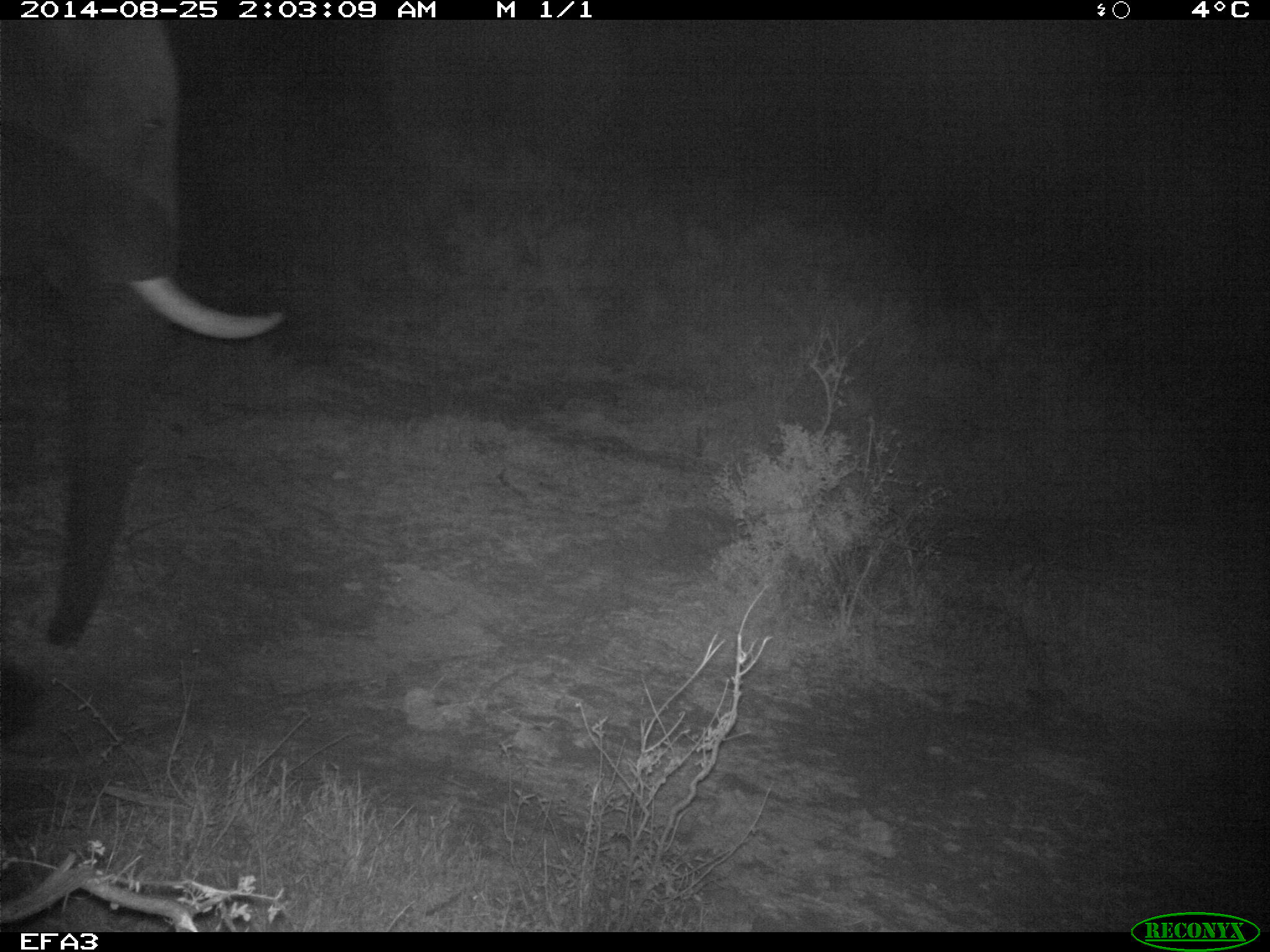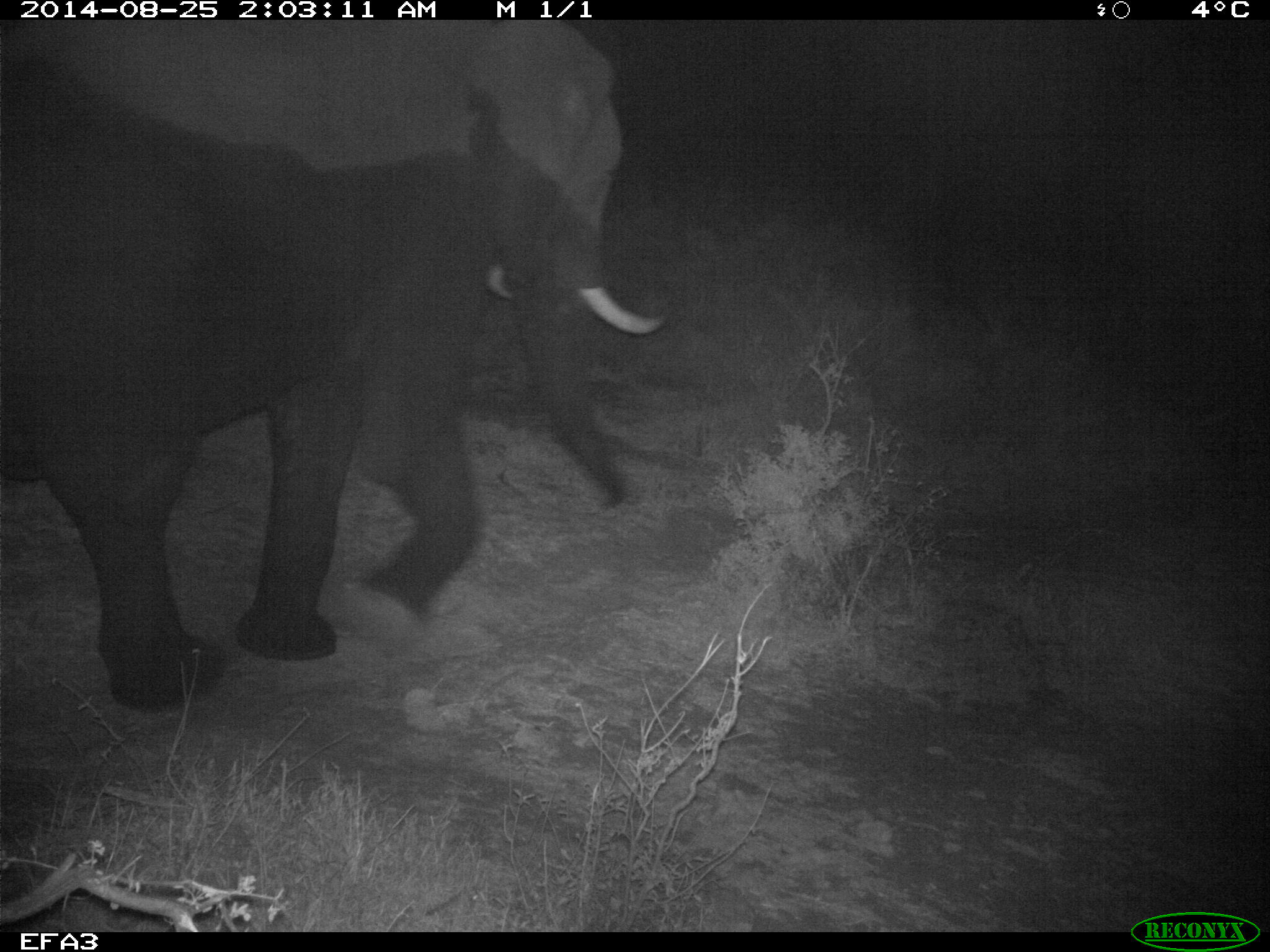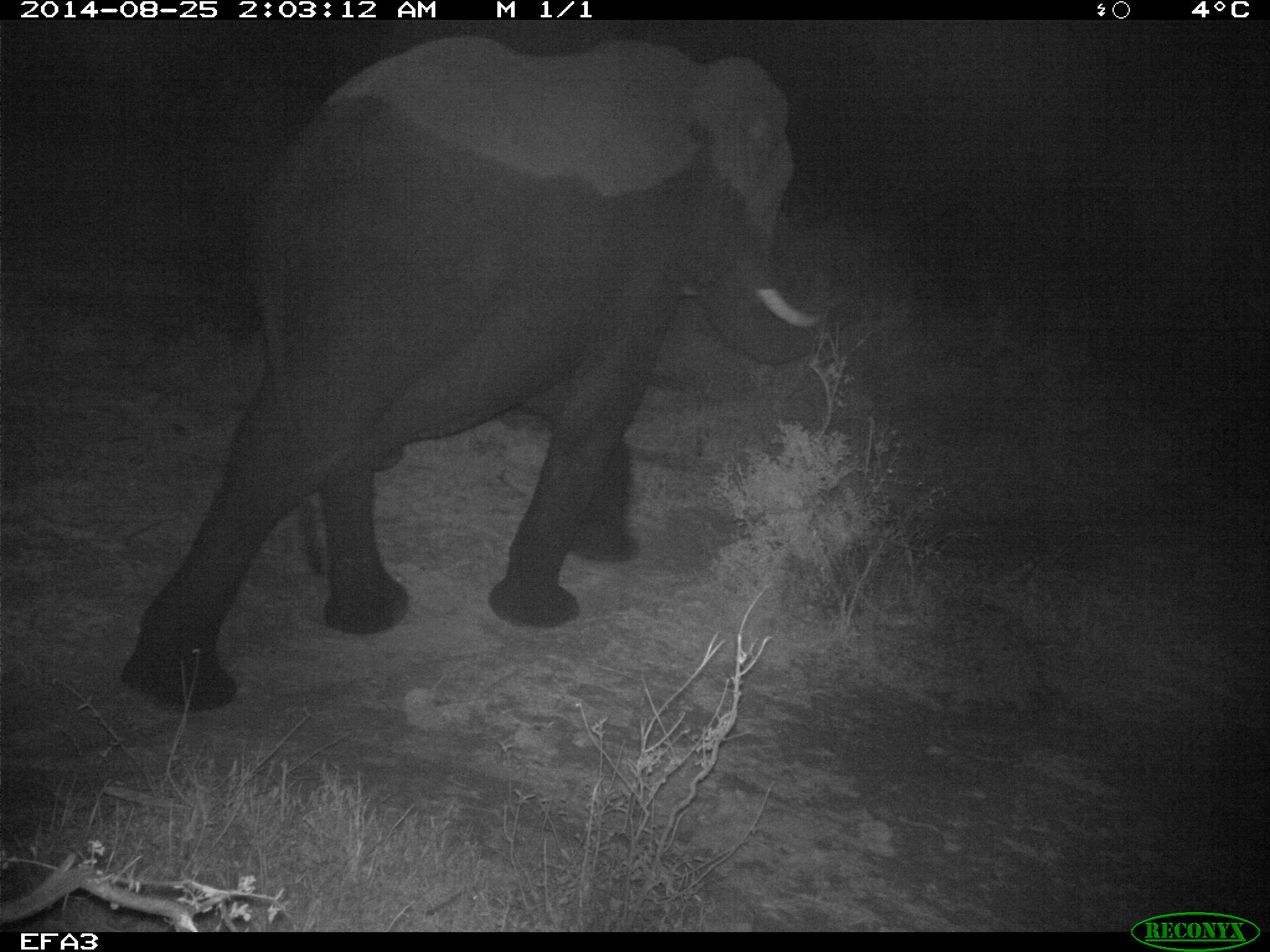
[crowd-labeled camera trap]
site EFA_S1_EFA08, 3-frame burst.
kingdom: Animalia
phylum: Chordata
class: Mammalia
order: Proboscidea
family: Elephantidae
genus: Loxodonta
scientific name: Loxodonta africana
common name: african bush elephant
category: elephant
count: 1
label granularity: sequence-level